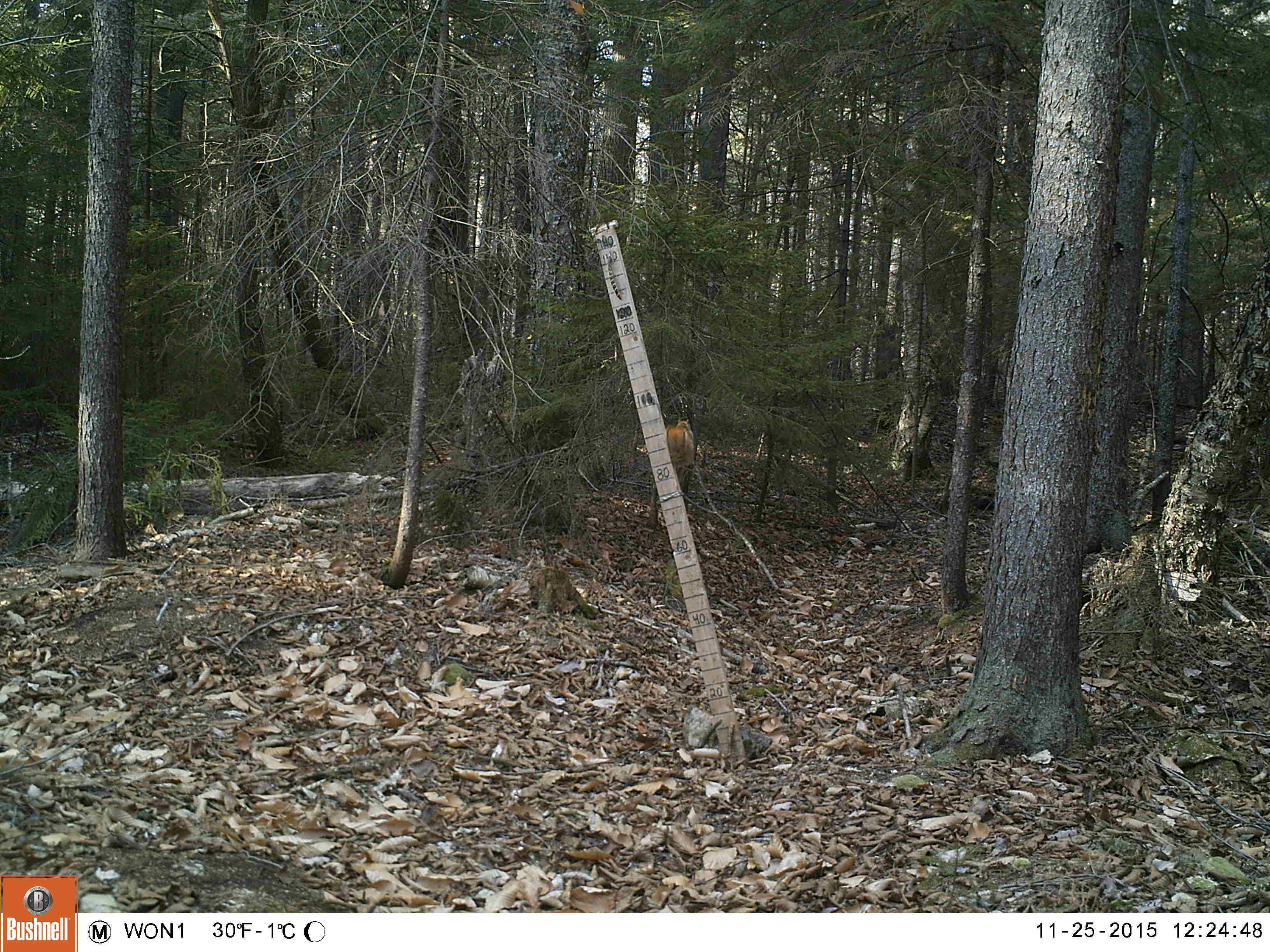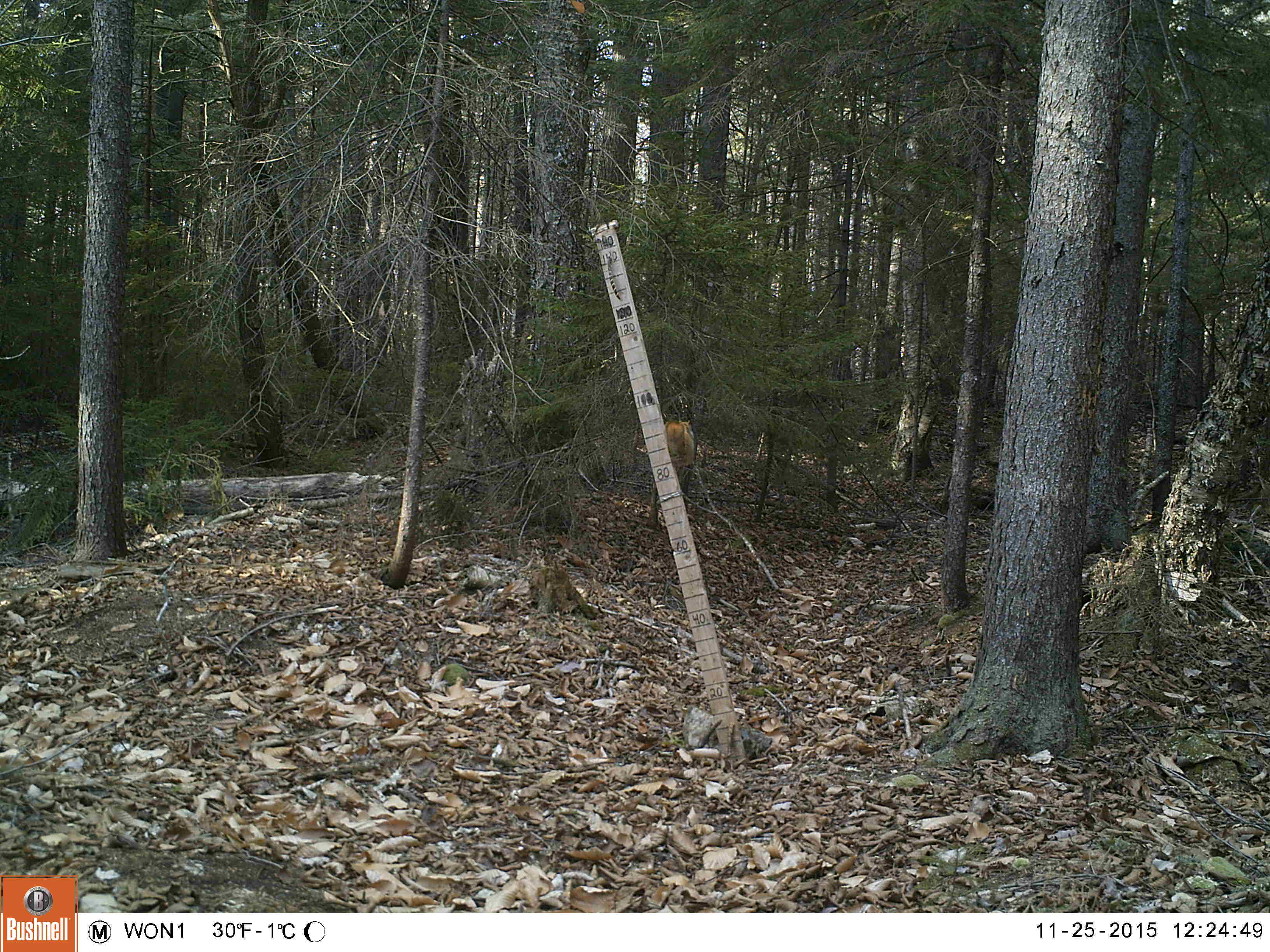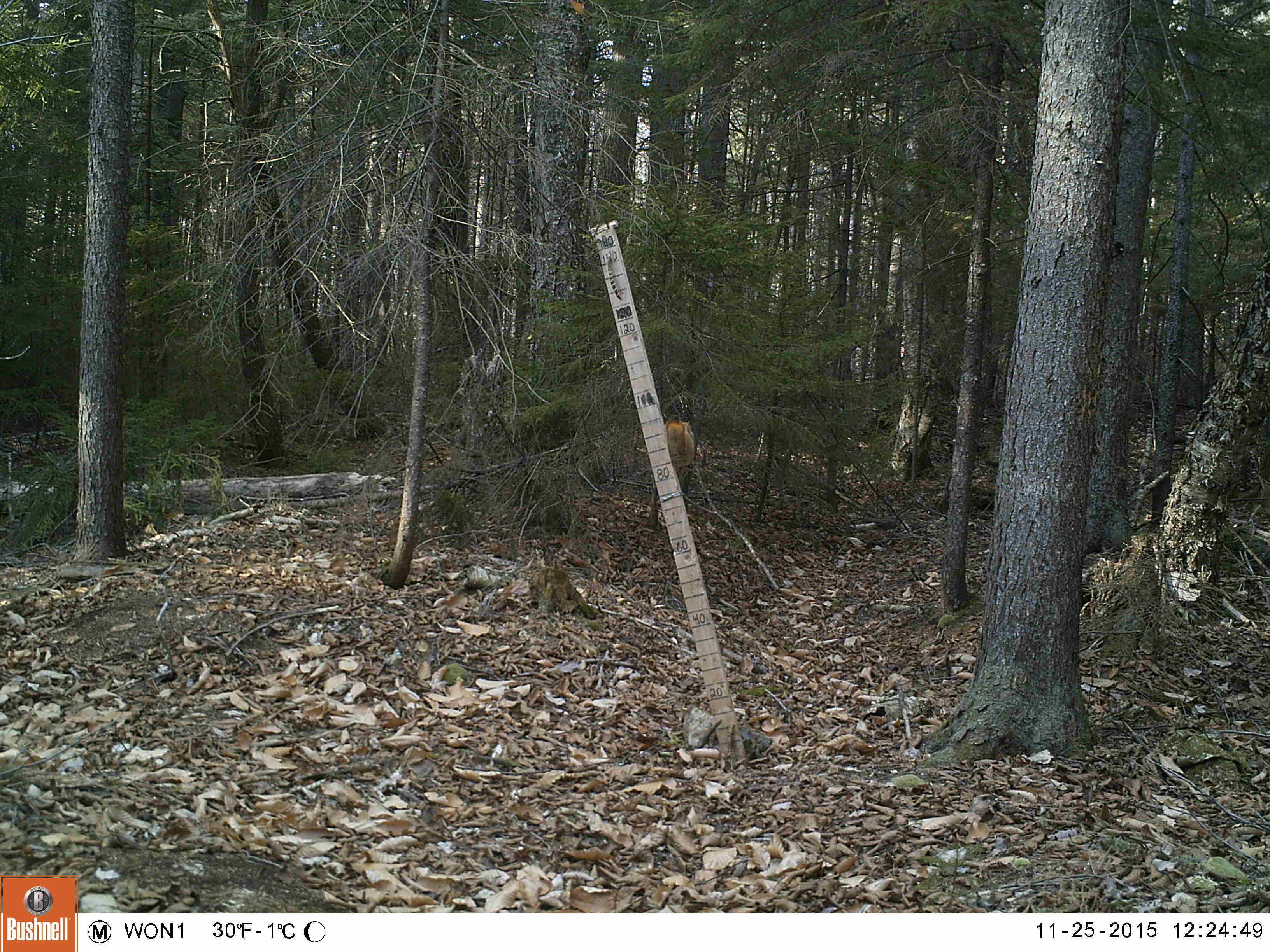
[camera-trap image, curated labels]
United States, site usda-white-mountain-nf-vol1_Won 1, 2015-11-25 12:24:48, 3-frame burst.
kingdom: Animalia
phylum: Chordata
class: Mammalia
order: Rodentia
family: Sciuridae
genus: Tamiasciurus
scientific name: Tamiasciurus hudsonicus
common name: red squirrel